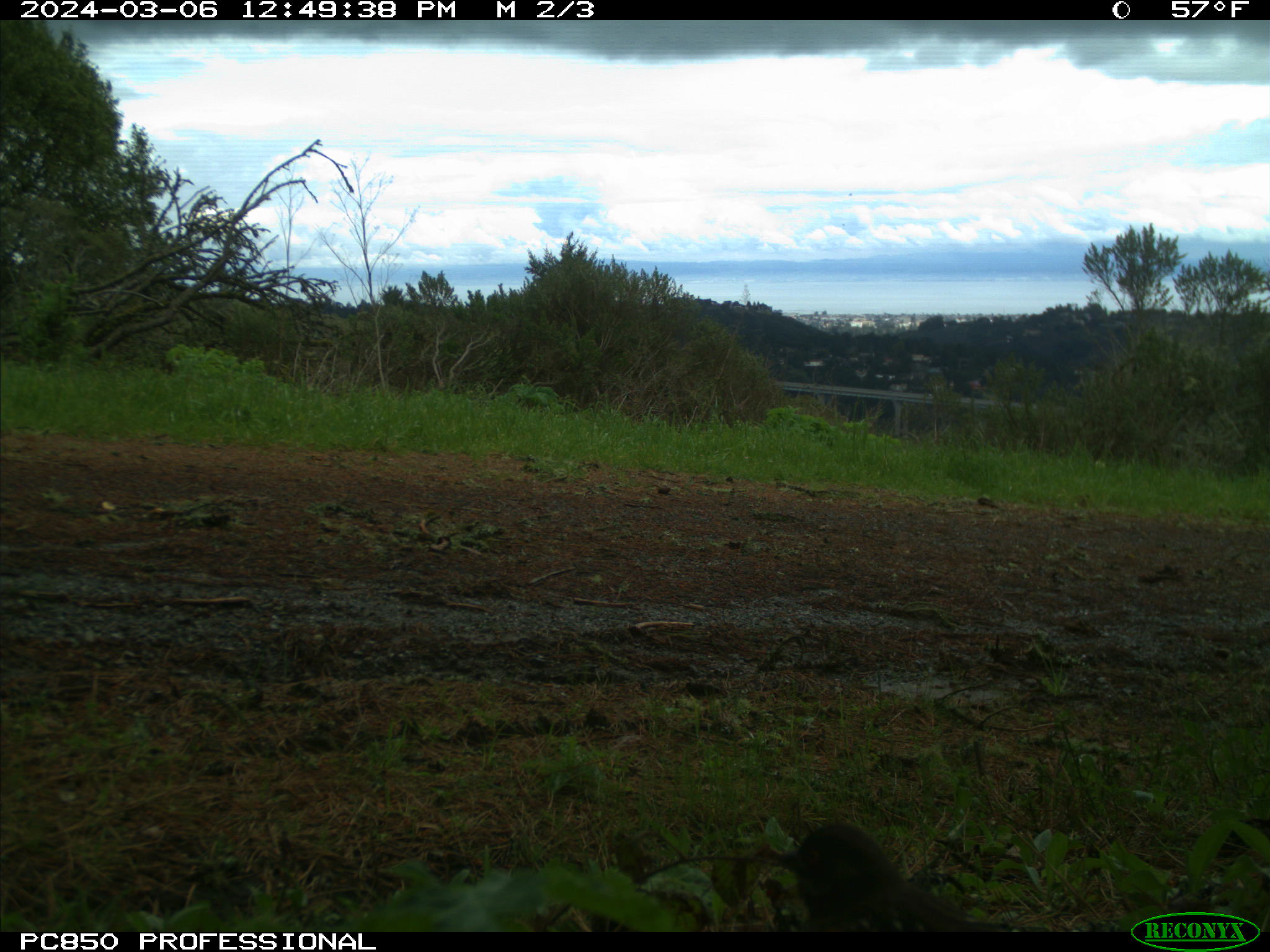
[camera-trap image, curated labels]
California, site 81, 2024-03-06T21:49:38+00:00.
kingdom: Animalia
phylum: Chordata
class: Aves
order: Passeriformes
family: Passerellidae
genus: Melozone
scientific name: Melozone crissalis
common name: california towhee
California towhee (Melozone crissalis).